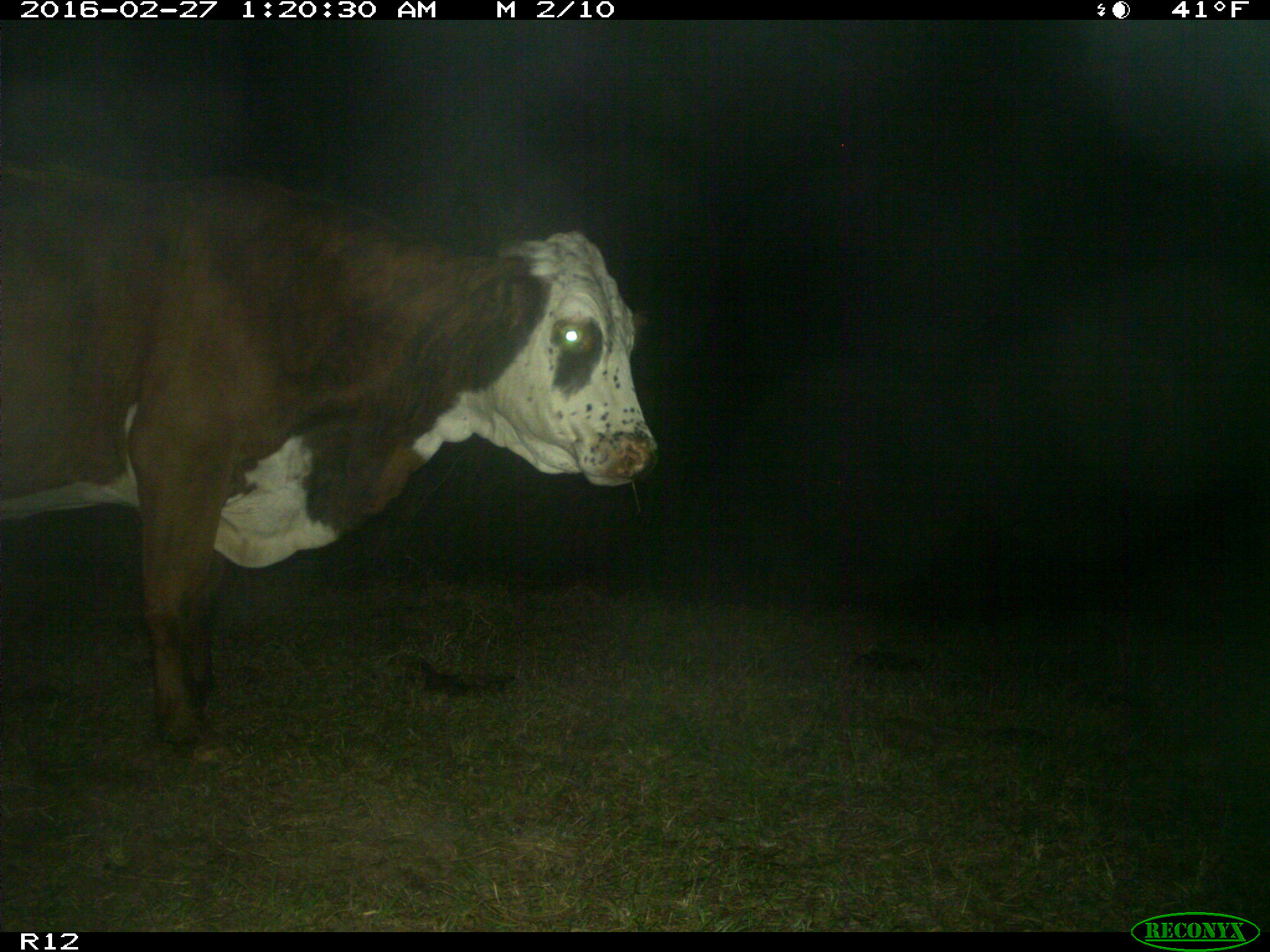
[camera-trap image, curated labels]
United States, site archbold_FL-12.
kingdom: Animalia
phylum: Chordata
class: Mammalia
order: Artiodactyla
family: Bovidae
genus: Bos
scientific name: Bos taurus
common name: domestic cow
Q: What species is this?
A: Bos taurus (domestic cow).